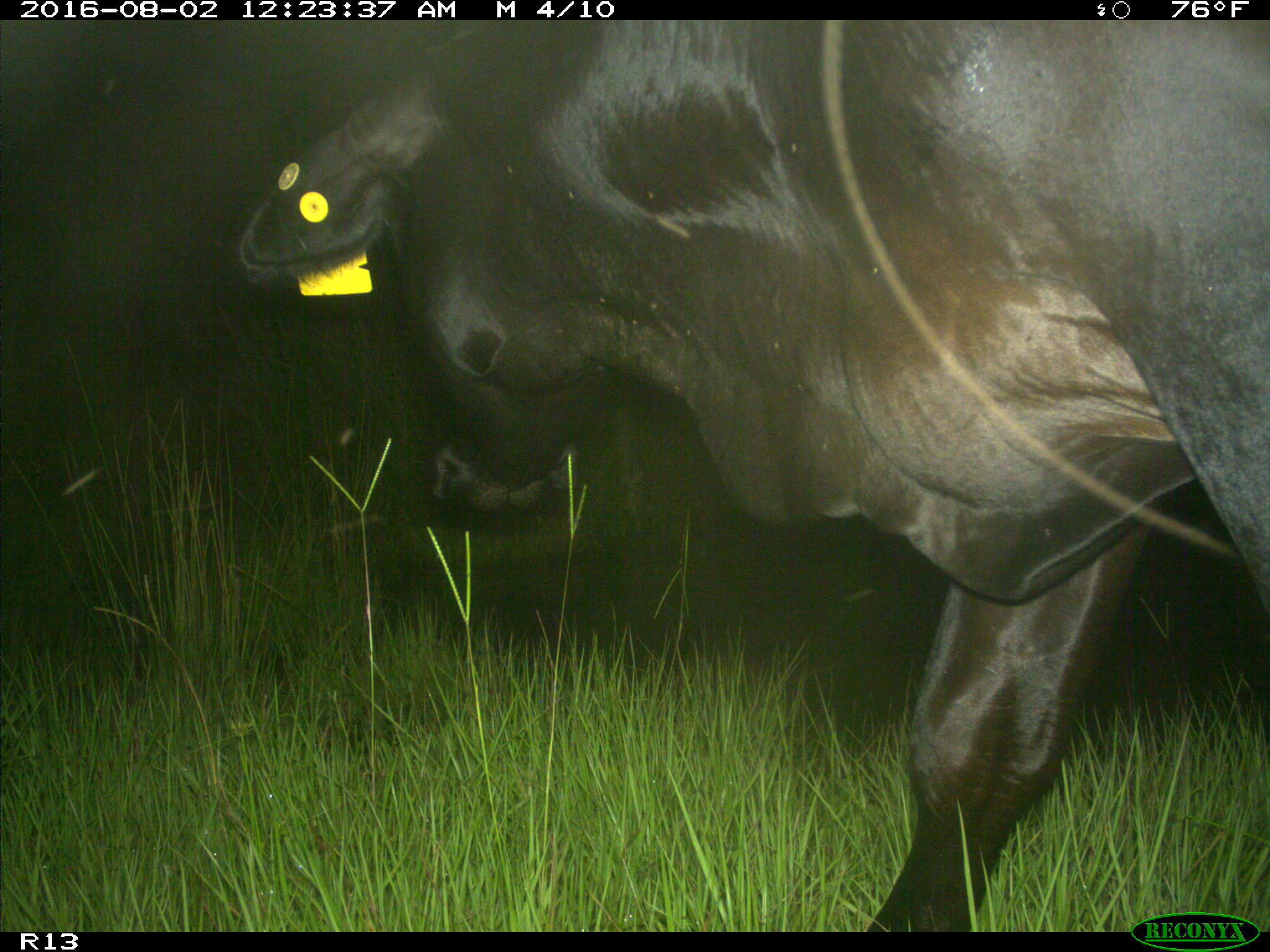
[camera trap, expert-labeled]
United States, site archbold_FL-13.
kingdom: Animalia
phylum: Chordata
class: Mammalia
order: Artiodactyla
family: Bovidae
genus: Bos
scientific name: Bos taurus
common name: domestic cow